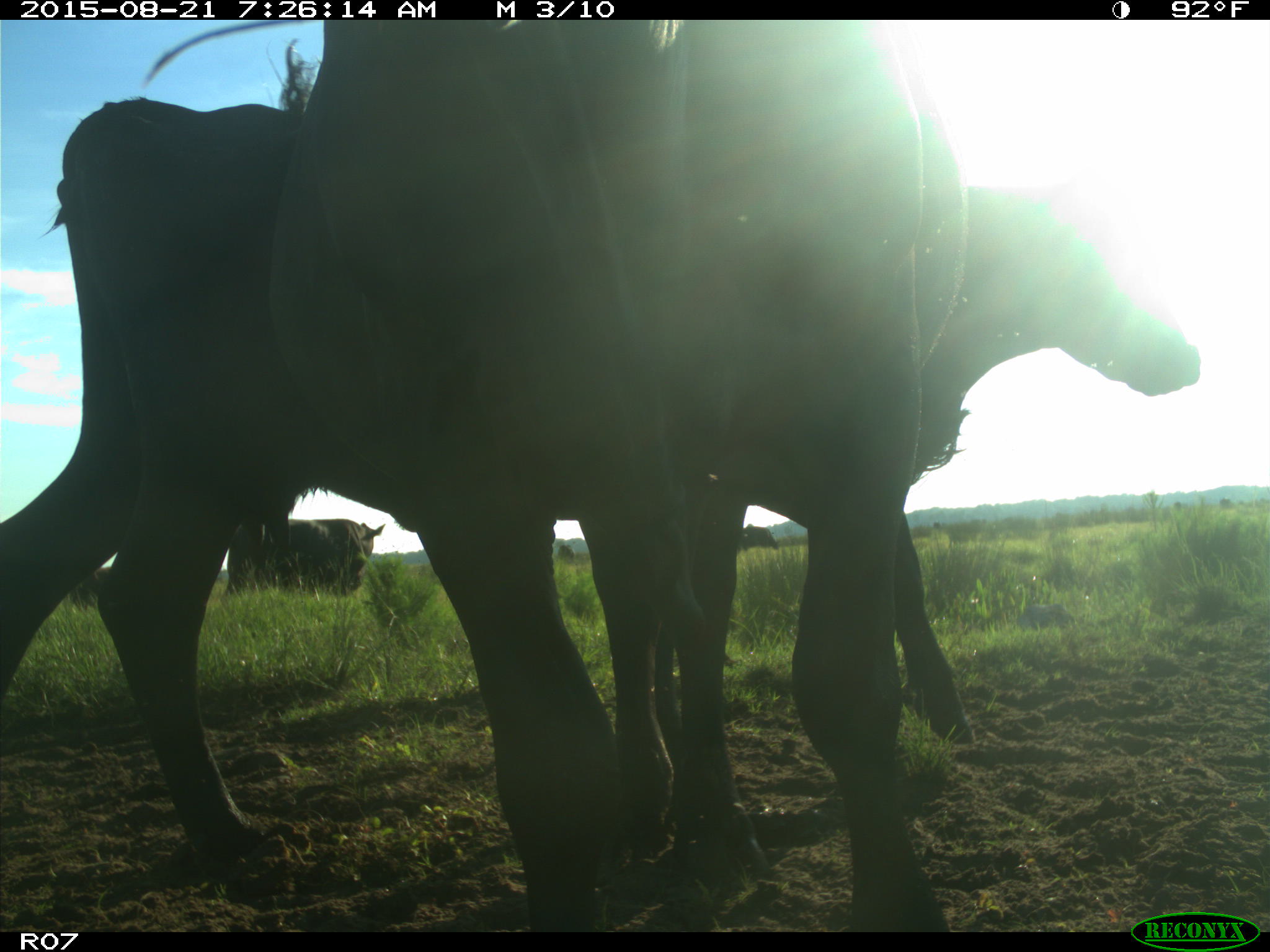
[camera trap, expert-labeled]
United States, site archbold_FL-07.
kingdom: Animalia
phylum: Chordata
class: Mammalia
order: Artiodactyla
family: Bovidae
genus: Bos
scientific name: Bos taurus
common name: domestic cow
Bos taurus (domestic cow).